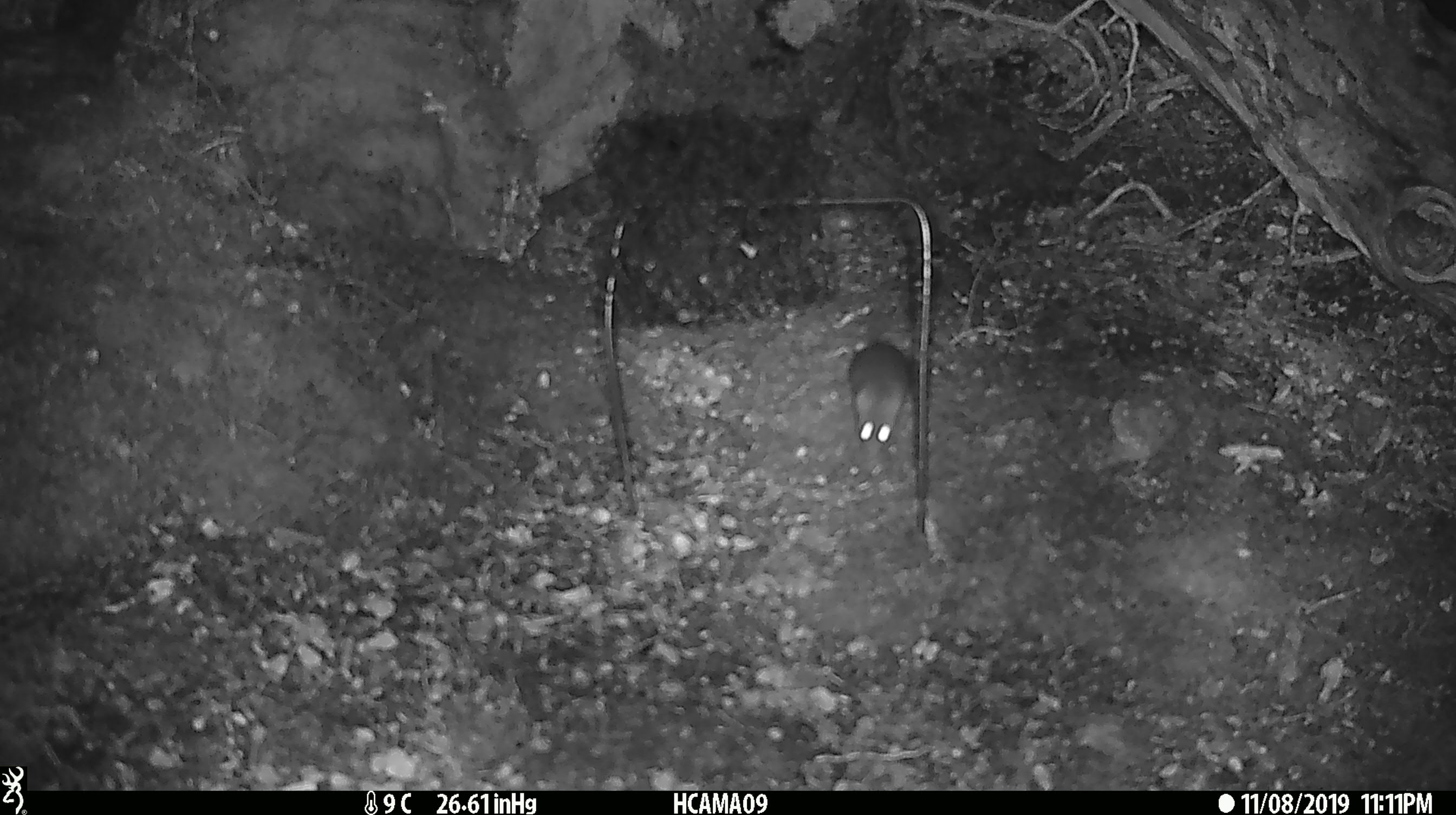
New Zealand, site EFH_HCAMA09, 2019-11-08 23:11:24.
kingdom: Animalia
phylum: Chordata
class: Mammalia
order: Rodentia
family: Muridae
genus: Mus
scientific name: Mus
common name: mouse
Mouse (Mus).